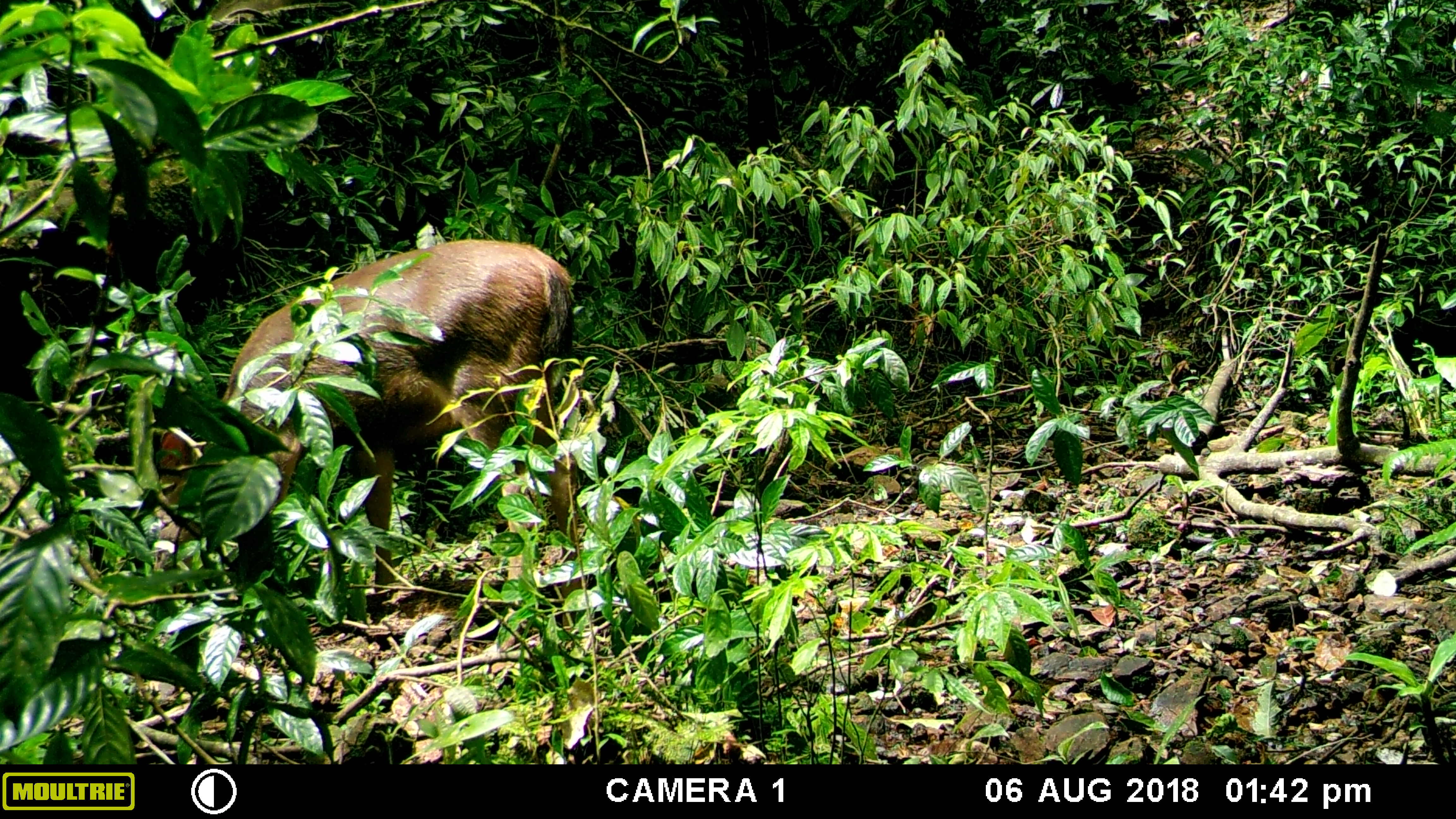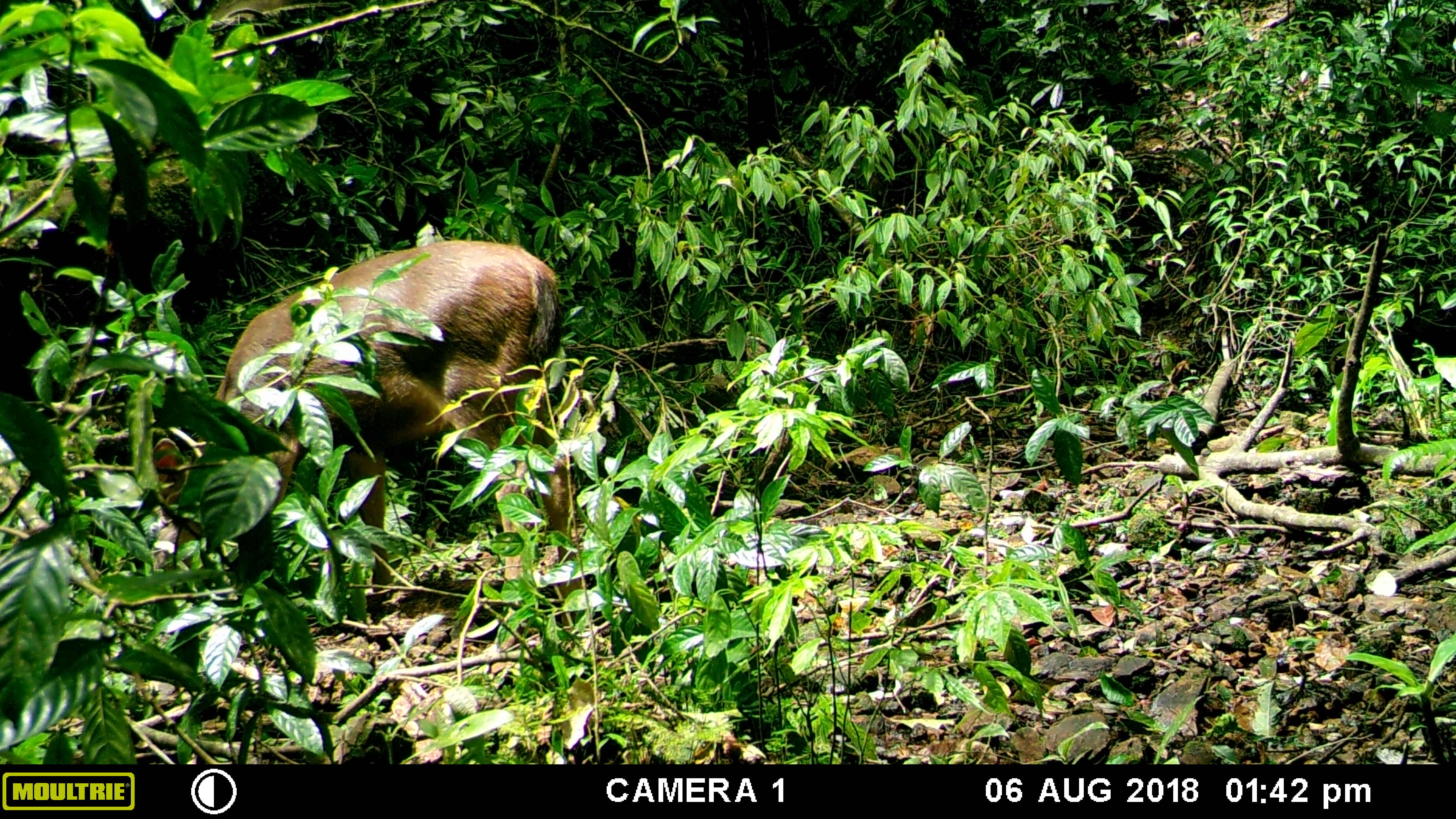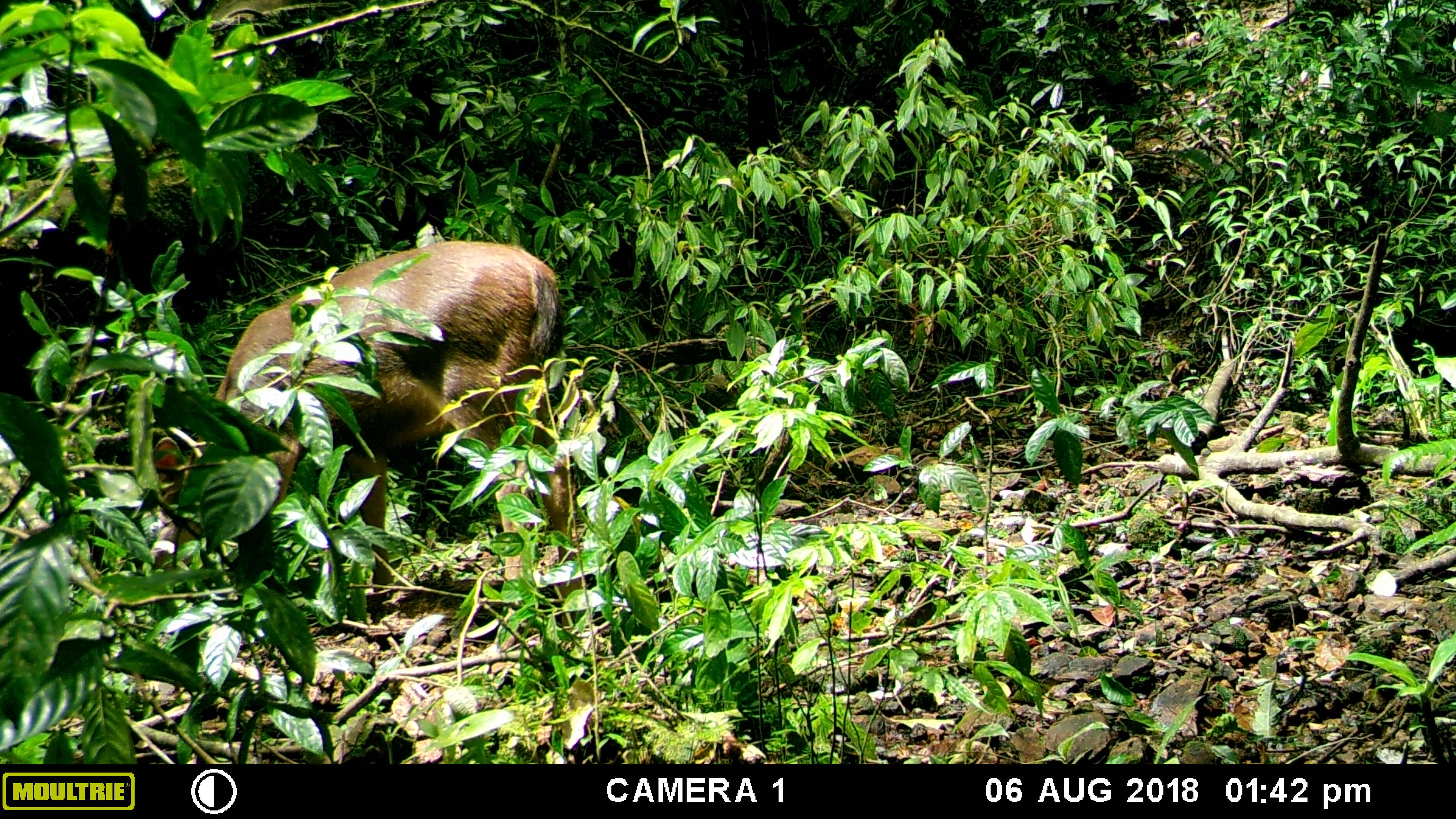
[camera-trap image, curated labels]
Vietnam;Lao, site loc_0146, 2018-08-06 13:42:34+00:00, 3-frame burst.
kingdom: Animalia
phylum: Chordata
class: Mammalia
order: Artiodactyla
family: Cervidae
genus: Rusa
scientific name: Rusa unicolor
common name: sambar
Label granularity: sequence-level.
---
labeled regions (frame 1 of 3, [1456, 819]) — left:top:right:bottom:
sambar: 153:237:580:654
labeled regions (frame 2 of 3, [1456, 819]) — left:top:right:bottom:
sambar: 152:236:587:673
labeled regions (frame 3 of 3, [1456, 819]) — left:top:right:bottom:
sambar: 148:239:578:668